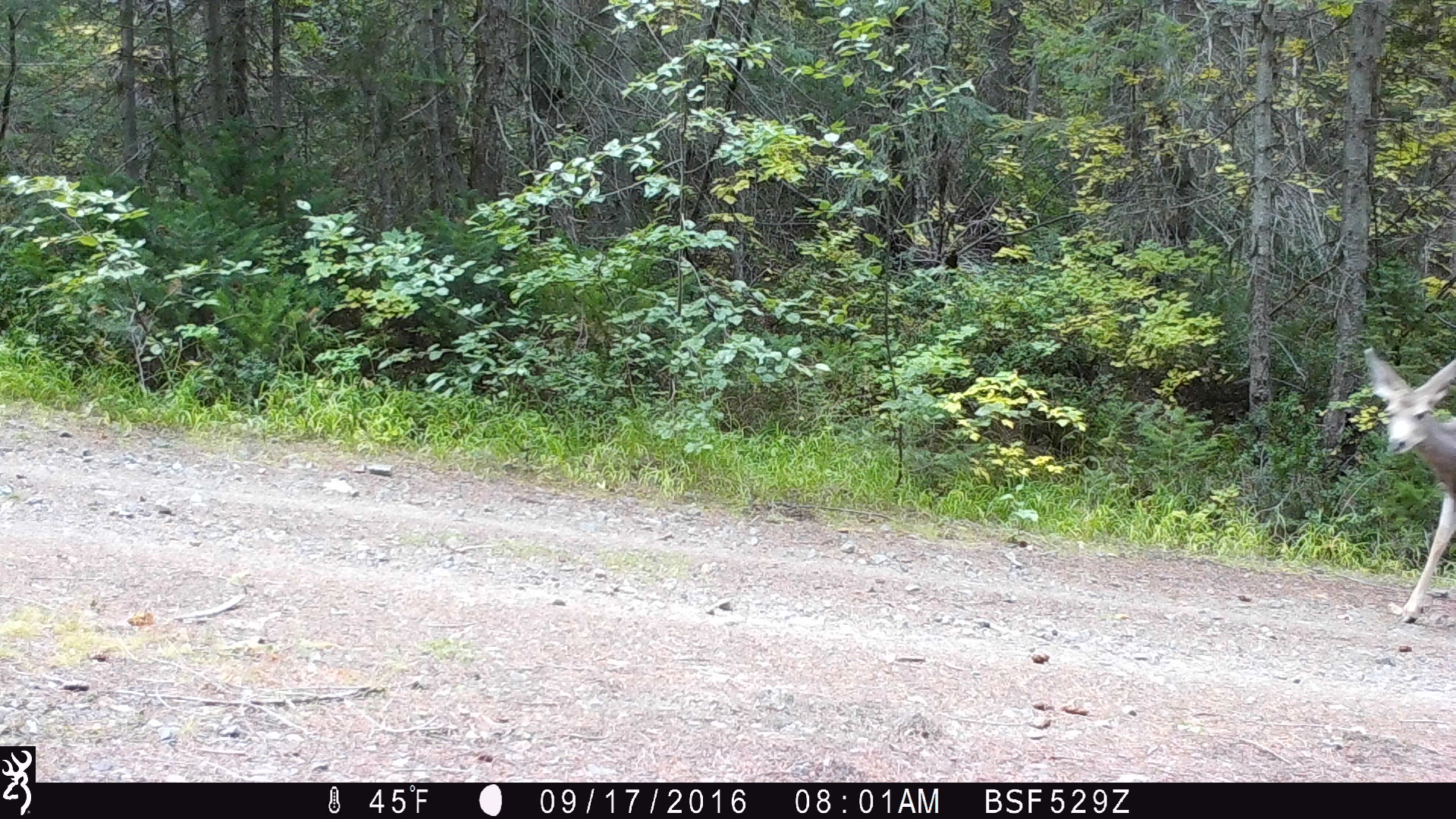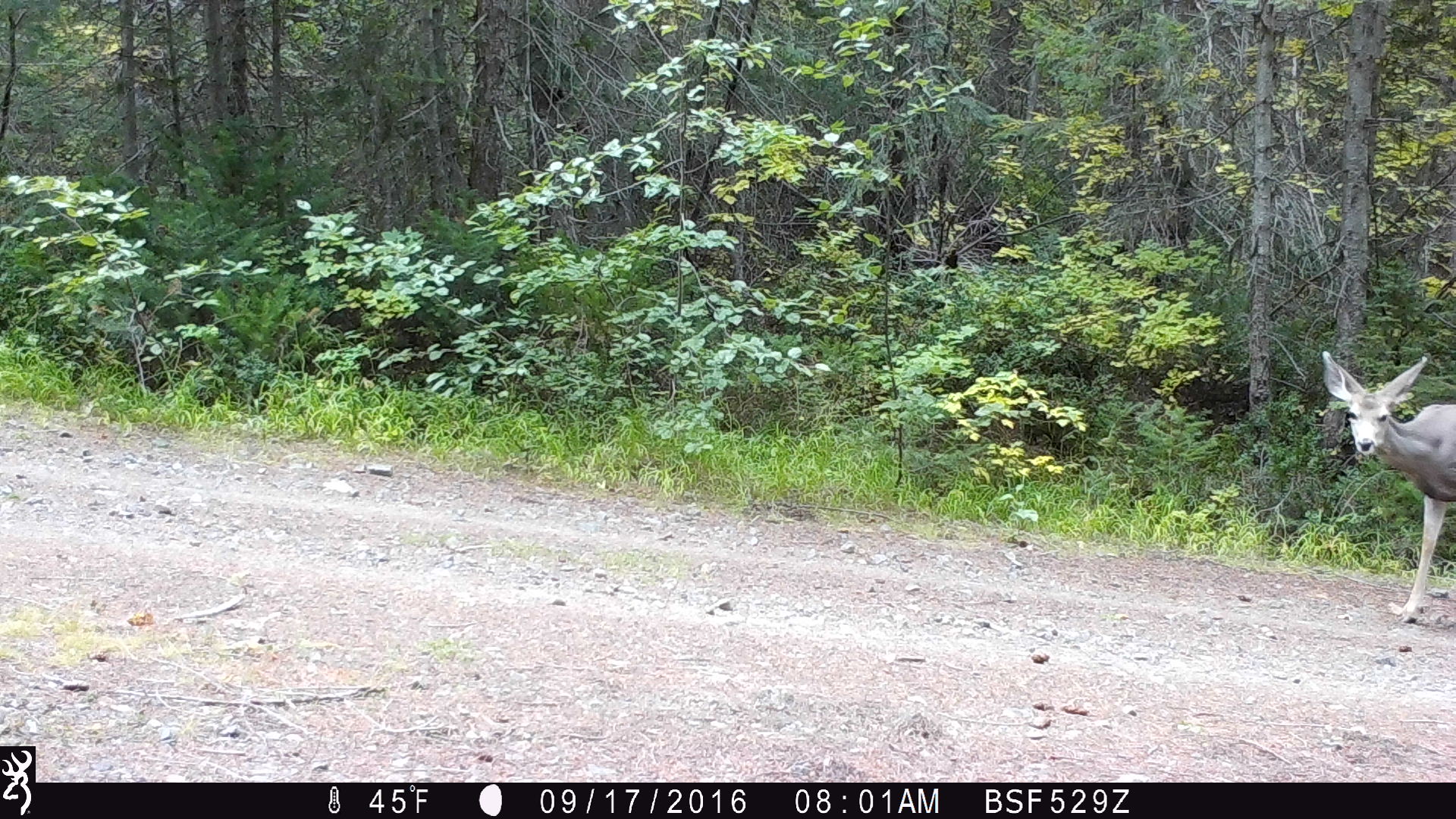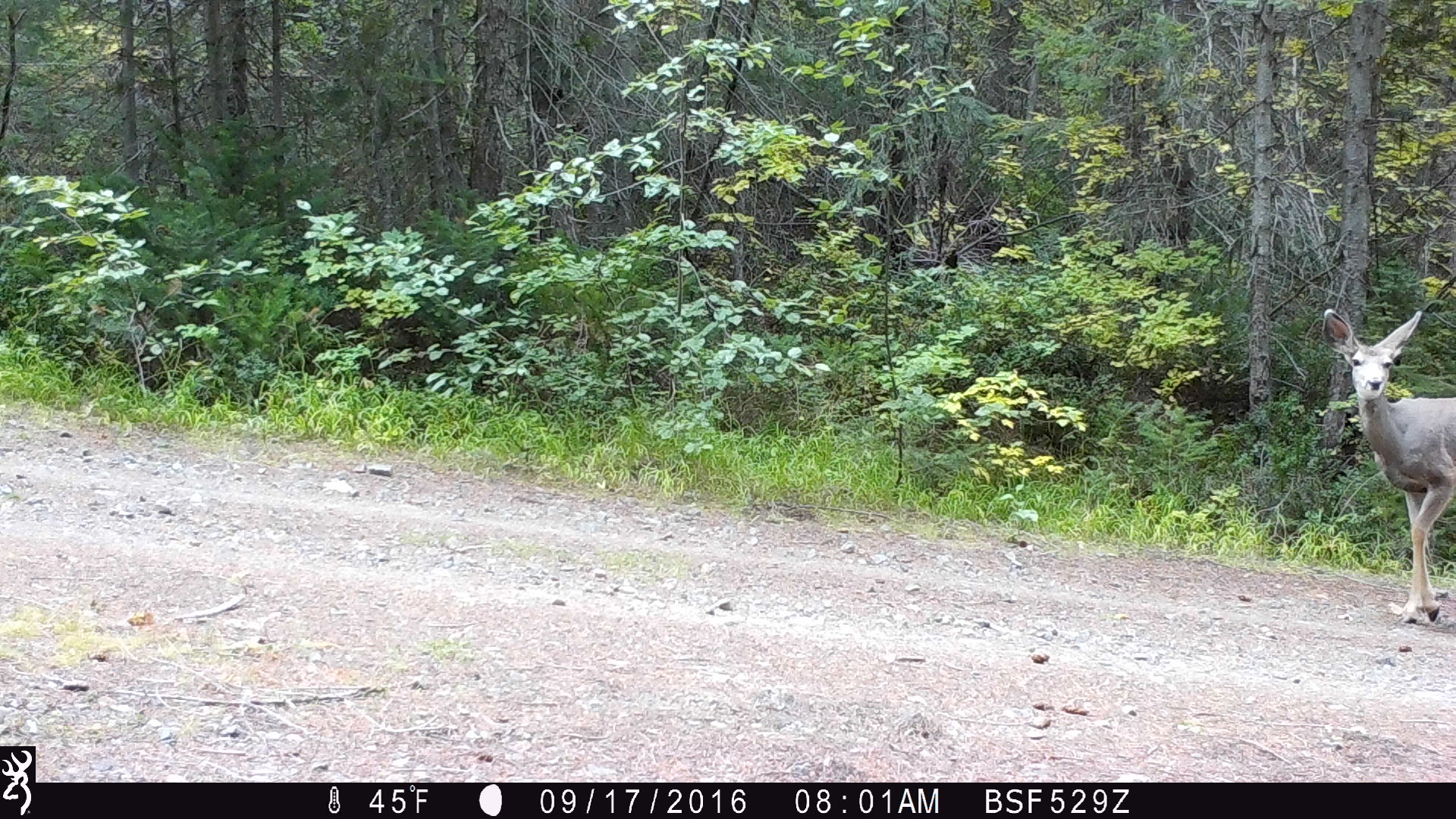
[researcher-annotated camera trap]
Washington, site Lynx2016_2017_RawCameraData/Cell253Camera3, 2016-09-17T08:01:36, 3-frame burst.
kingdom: Animalia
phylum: Chordata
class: Mammalia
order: Artiodactyla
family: Cervidae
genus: Odocoileus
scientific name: Odocoileus hemionus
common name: mule deer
Odocoileus hemionus (mule deer). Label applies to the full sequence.